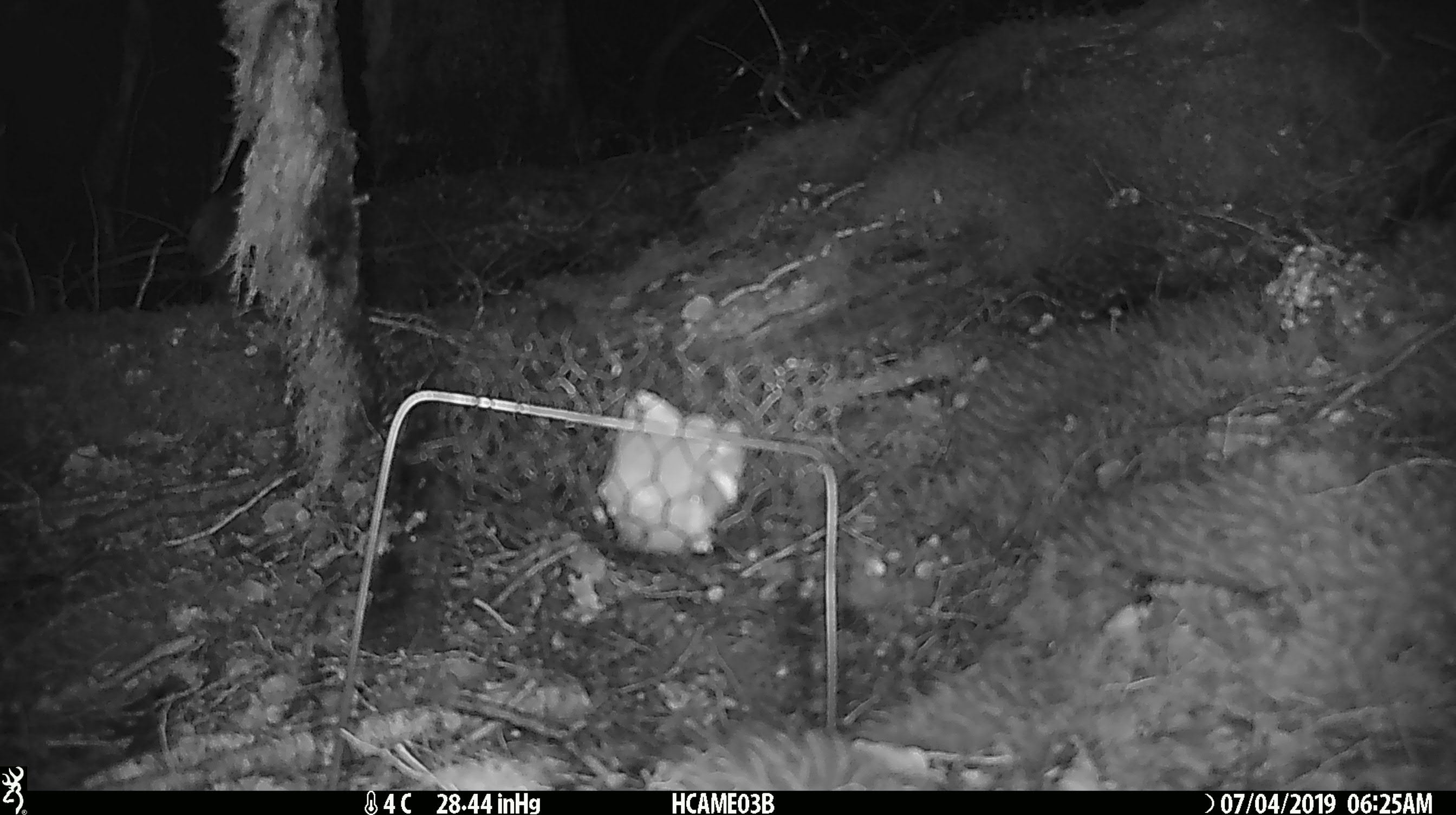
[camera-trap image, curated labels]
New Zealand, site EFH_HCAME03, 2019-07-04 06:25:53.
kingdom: Animalia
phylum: Chordata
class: Mammalia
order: Rodentia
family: Muridae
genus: Mus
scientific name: Mus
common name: mouse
Mouse (Mus).